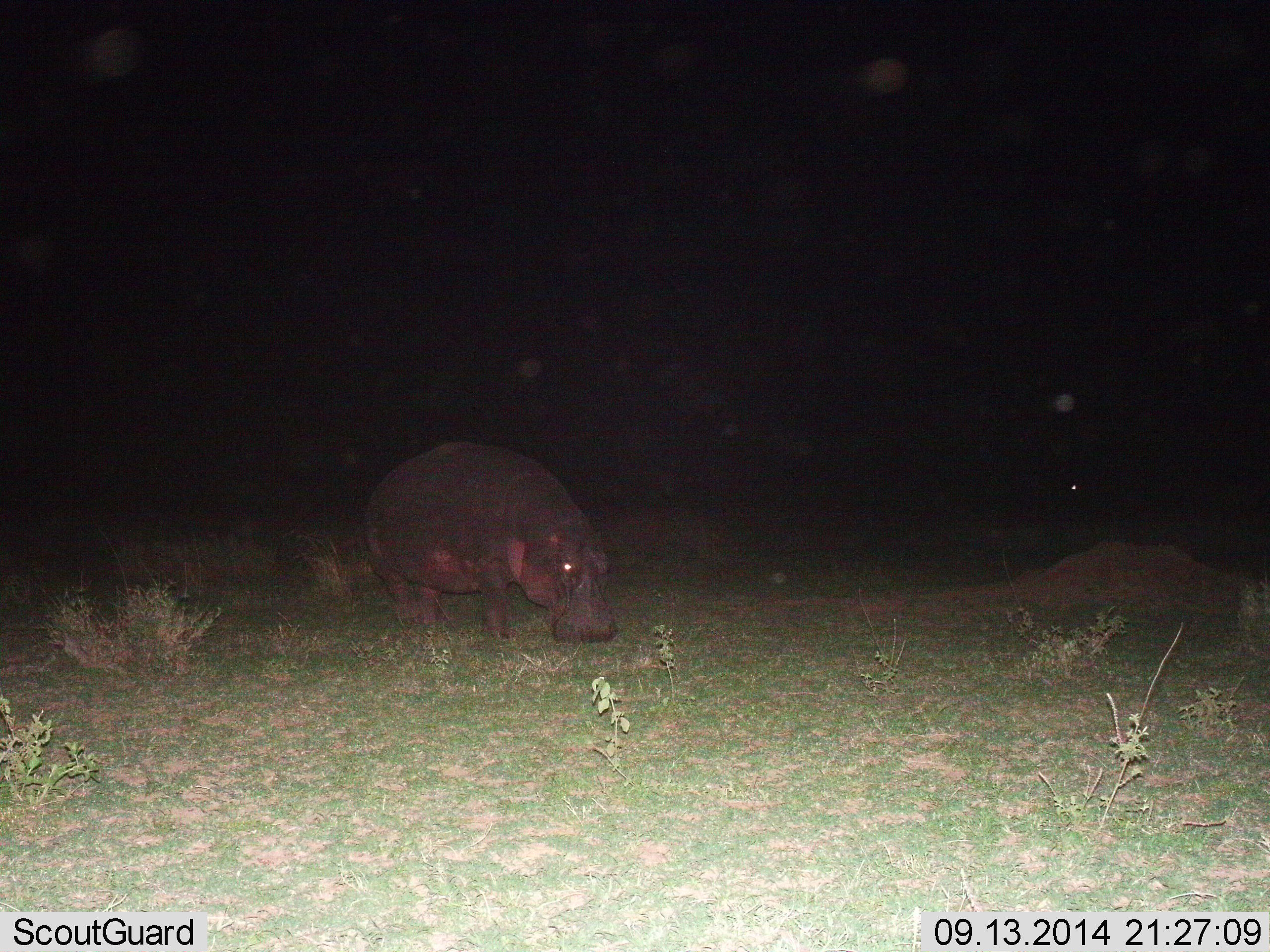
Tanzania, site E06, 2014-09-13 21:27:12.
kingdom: Animalia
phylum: Chordata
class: Mammalia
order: Artiodactyla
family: Hippopotamidae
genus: Hippopotamus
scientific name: Hippopotamus amphibius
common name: hippopotamus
Hippopotamus (Hippopotamus amphibius), count 1. Behavior (volunteer vote fractions): standing 50%, resting 0%, moving 12%, interacting 0%. Young present (vote fraction): 12%. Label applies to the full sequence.